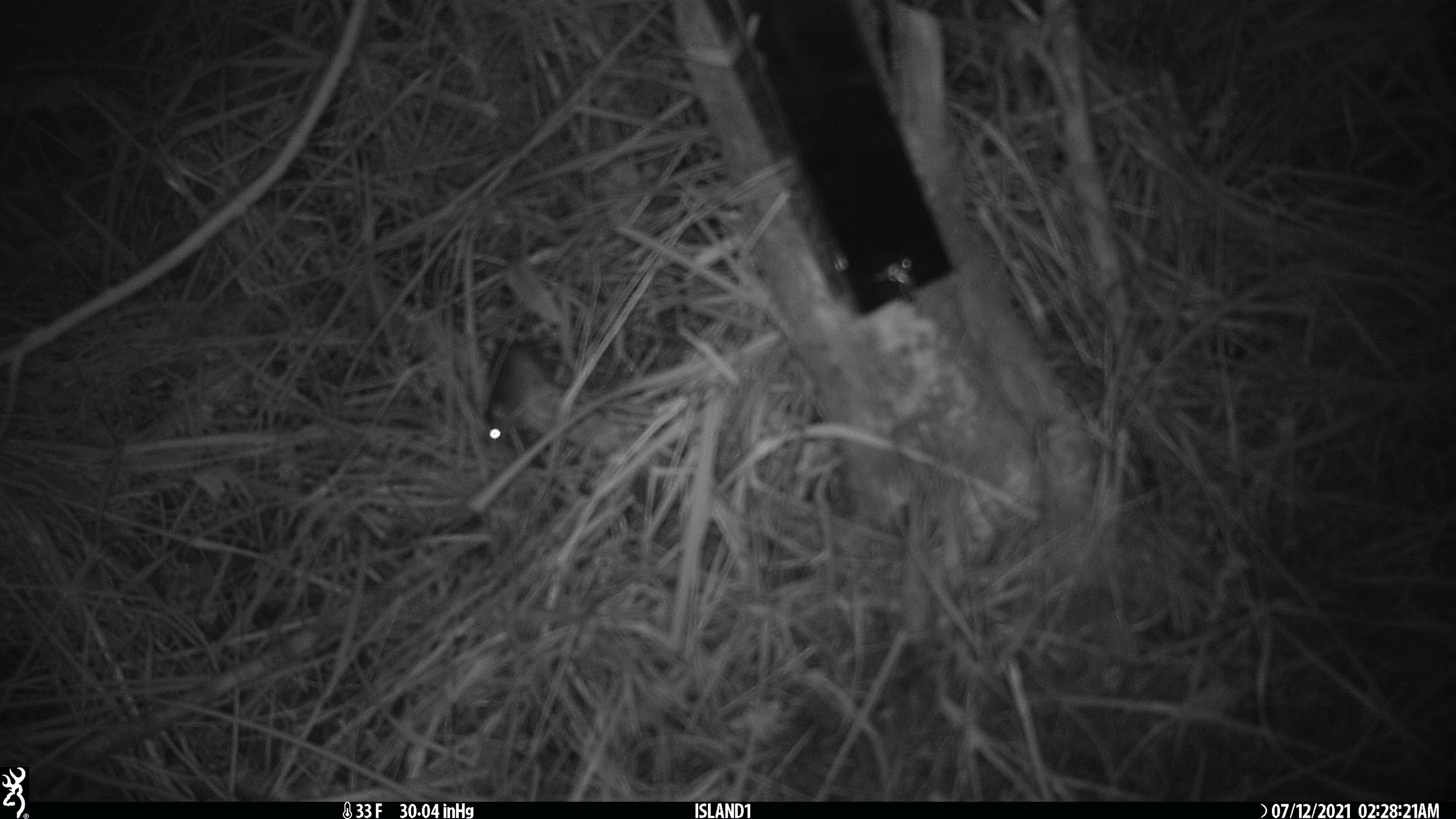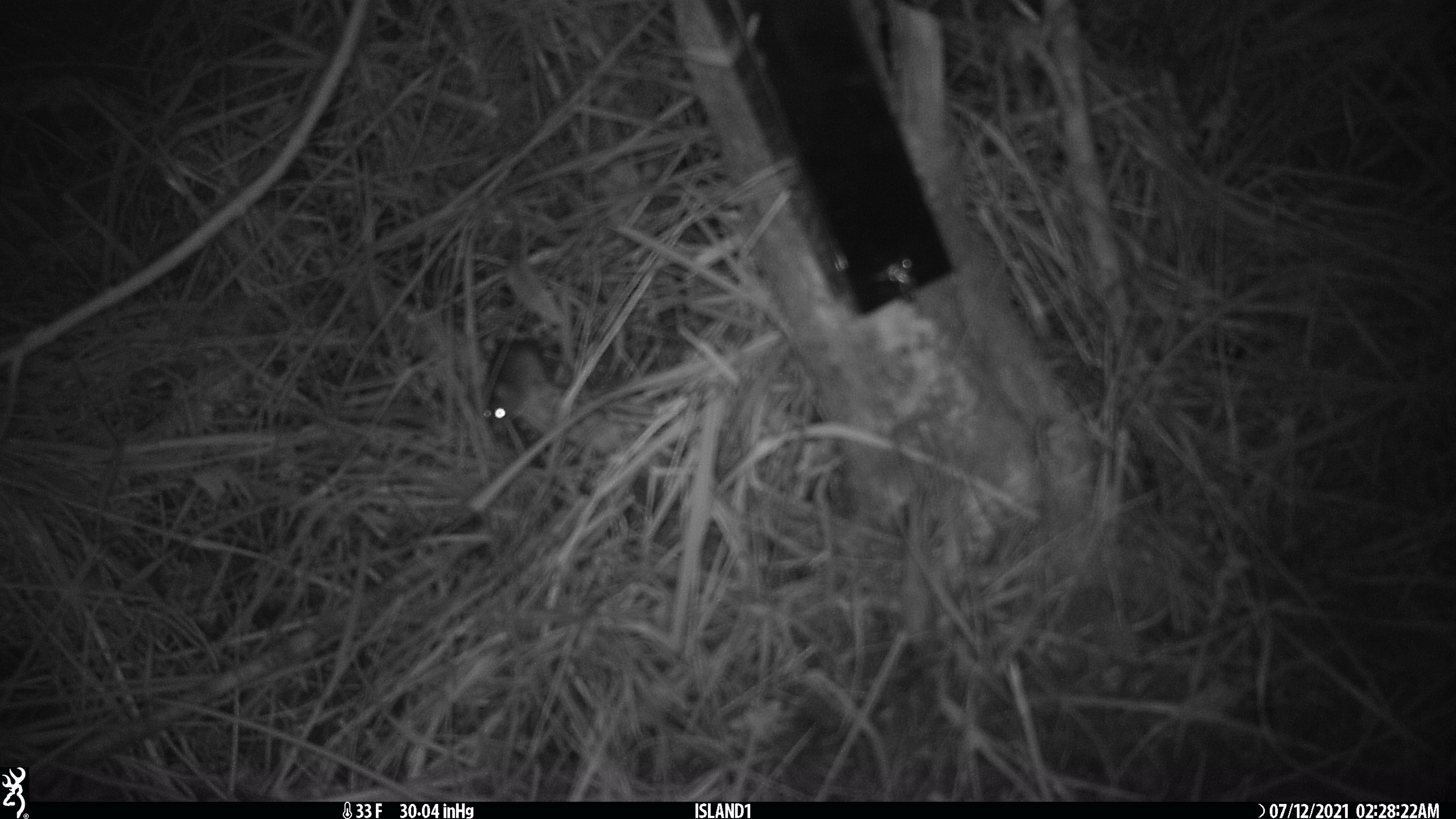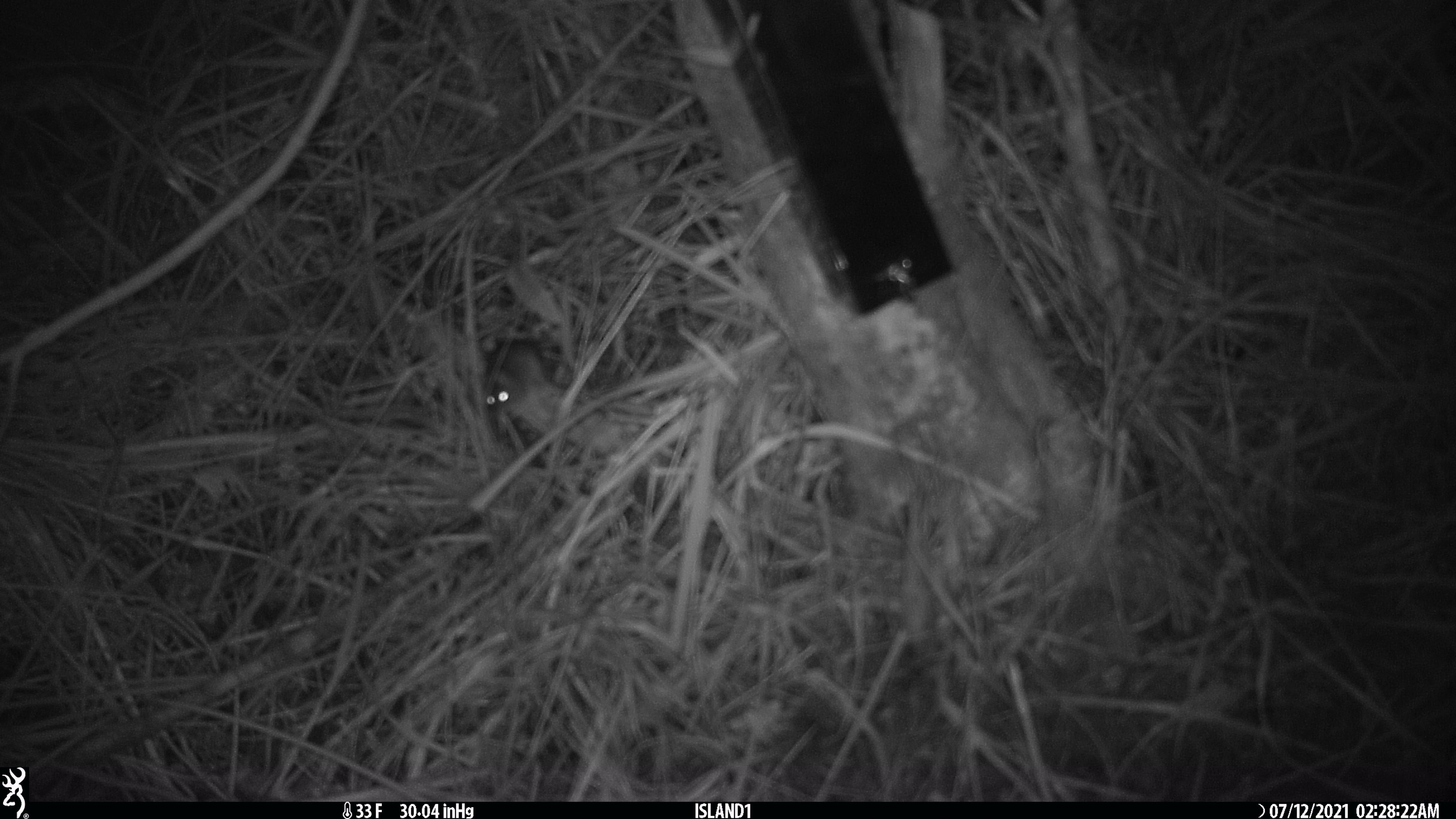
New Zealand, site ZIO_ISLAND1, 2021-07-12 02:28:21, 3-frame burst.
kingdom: Animalia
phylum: Chordata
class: Mammalia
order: Rodentia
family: Muridae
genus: Mus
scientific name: Mus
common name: mouse